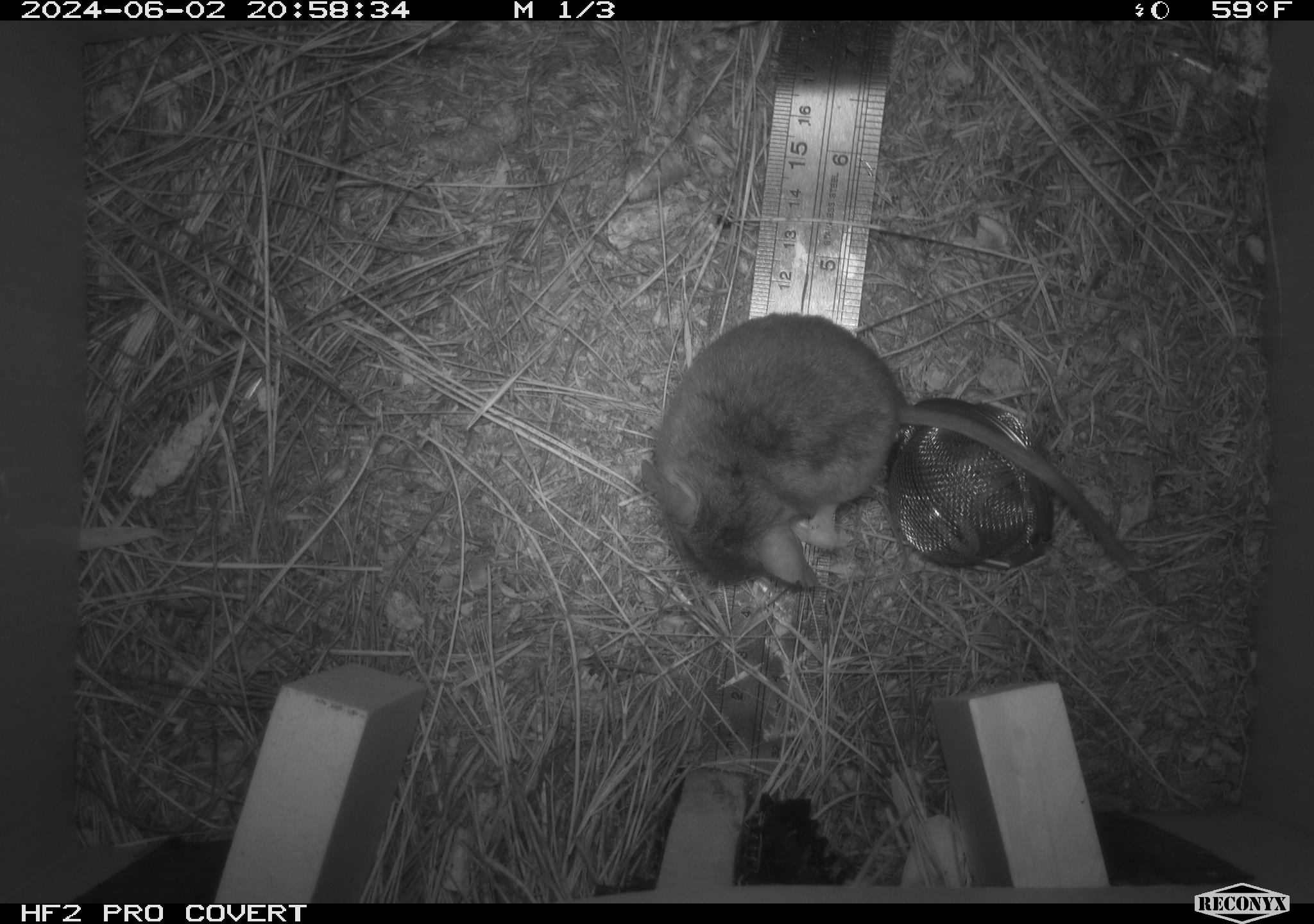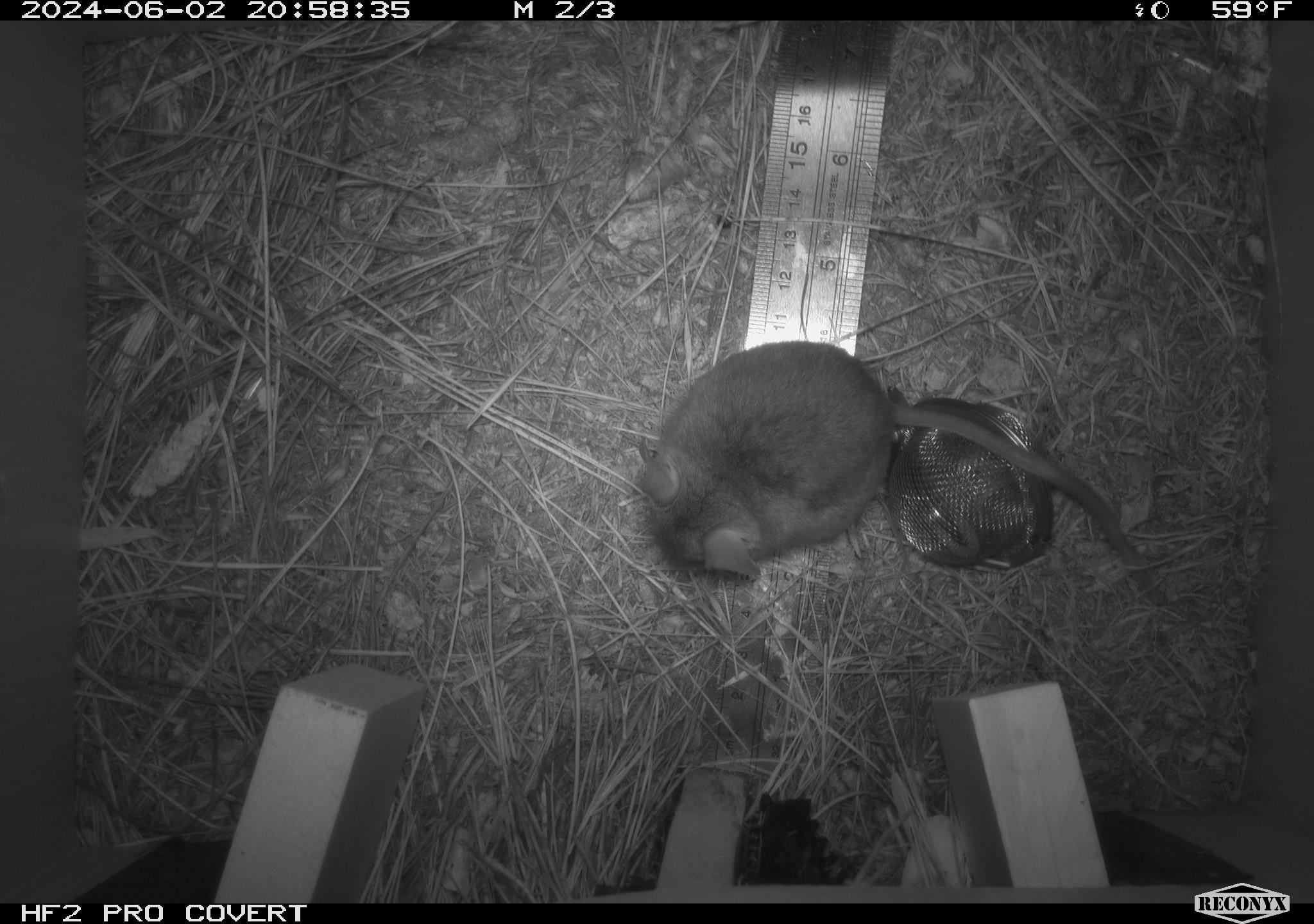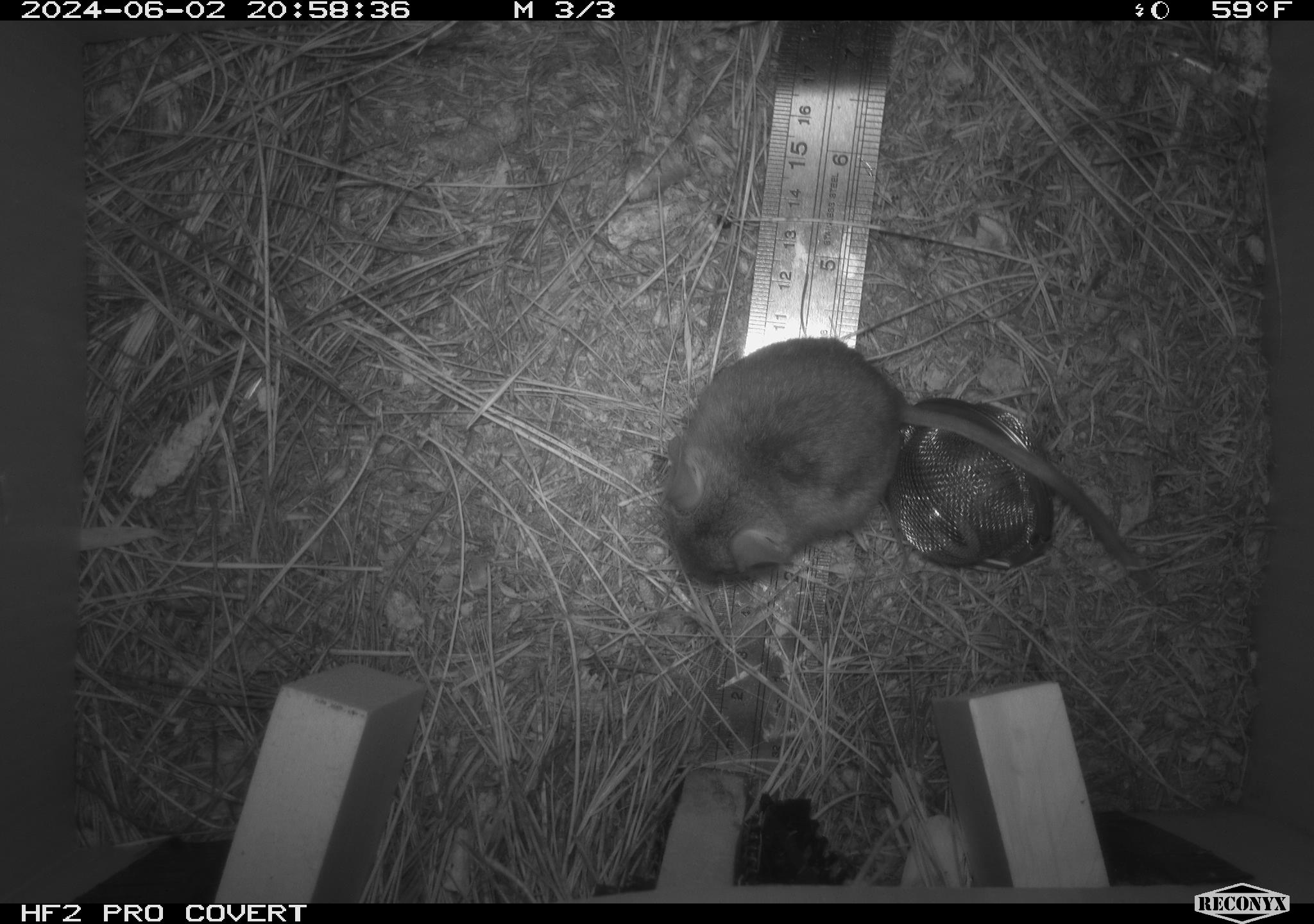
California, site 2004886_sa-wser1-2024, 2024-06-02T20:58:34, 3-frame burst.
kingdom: Animalia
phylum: Chordata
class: Mammalia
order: Rodentia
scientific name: Rodentia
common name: mouse species